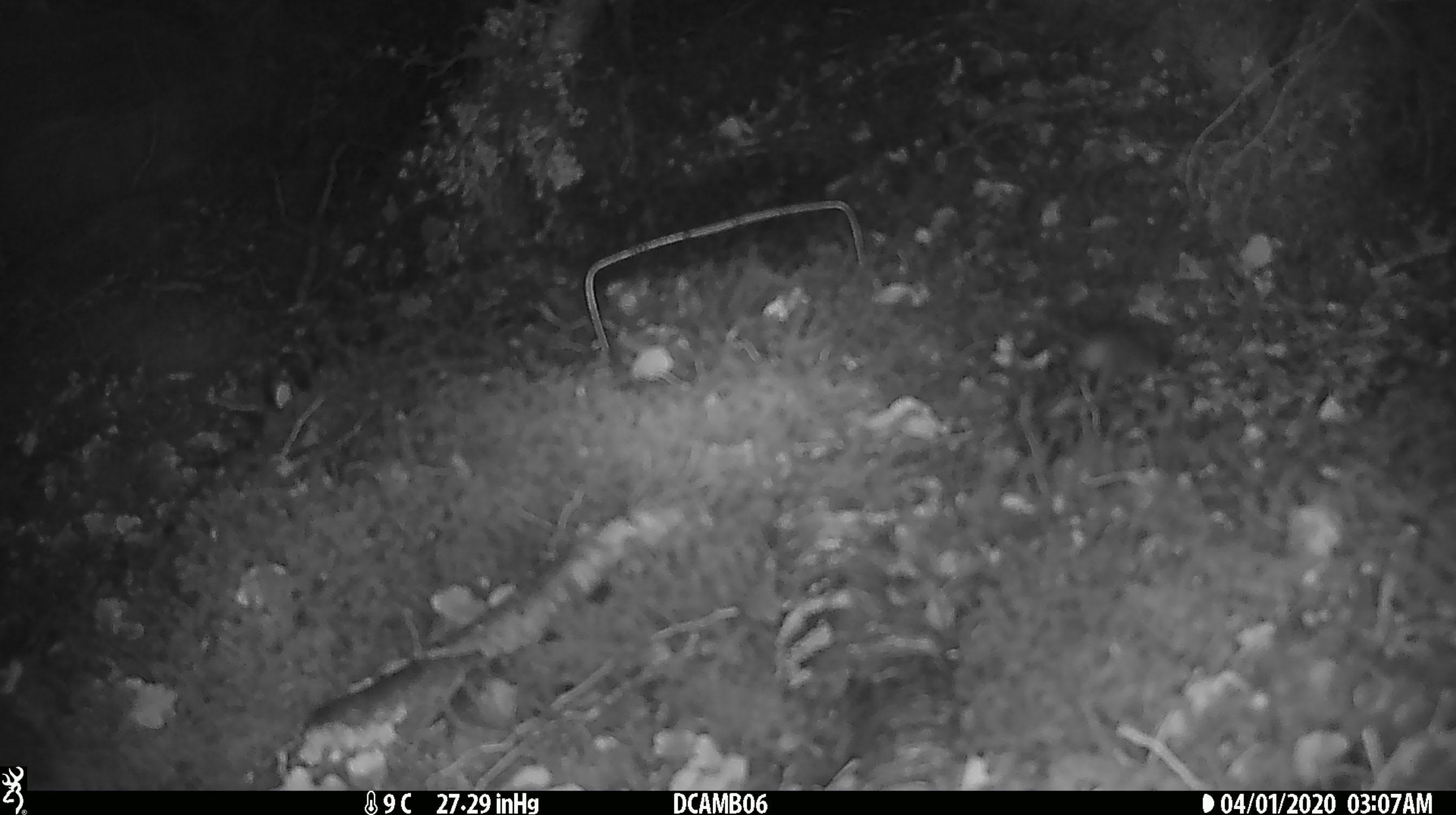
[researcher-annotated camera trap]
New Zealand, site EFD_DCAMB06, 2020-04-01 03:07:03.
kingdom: Animalia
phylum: Chordata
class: Mammalia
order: Rodentia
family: Muridae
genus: Mus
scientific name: Mus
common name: mouse